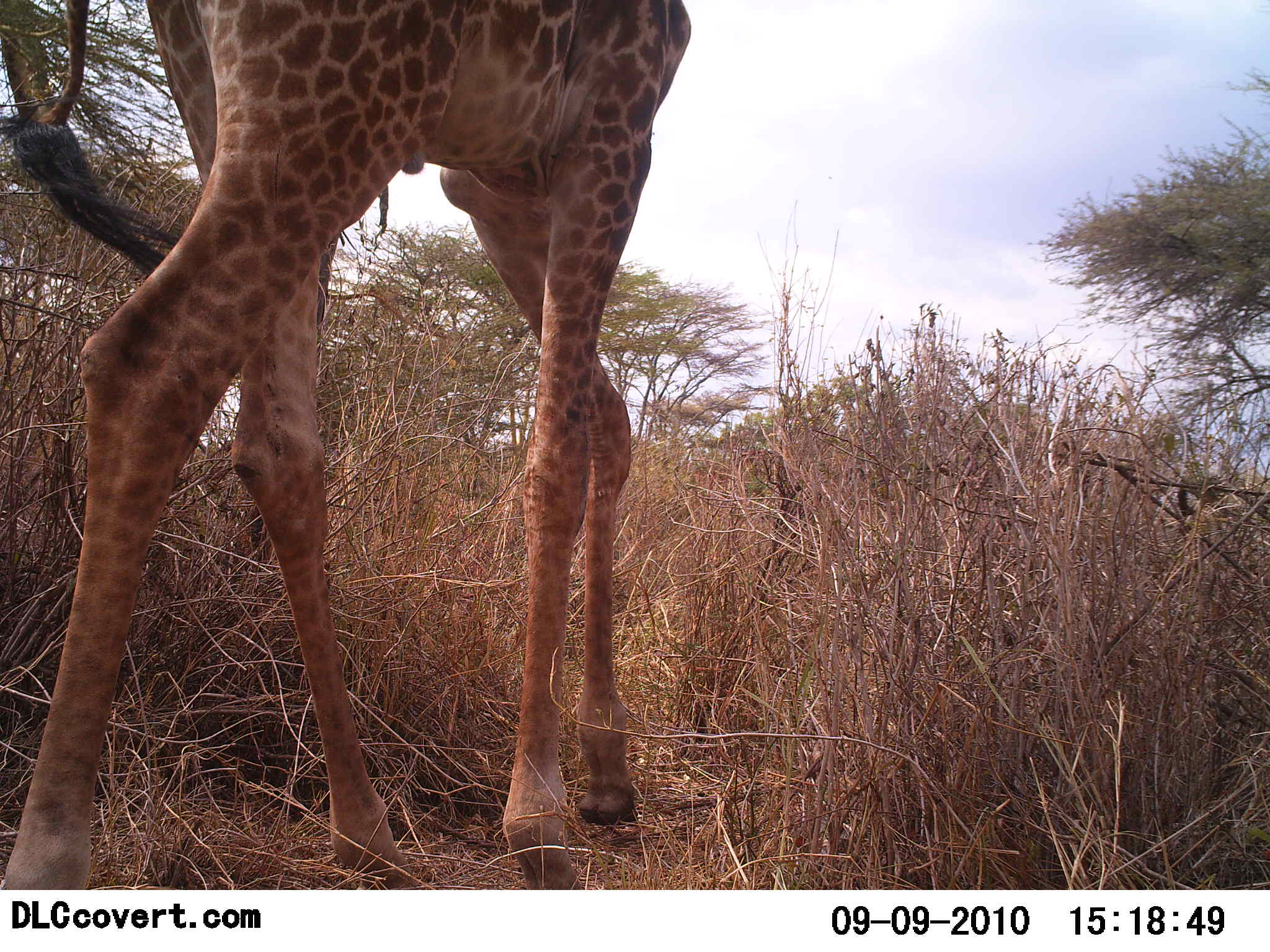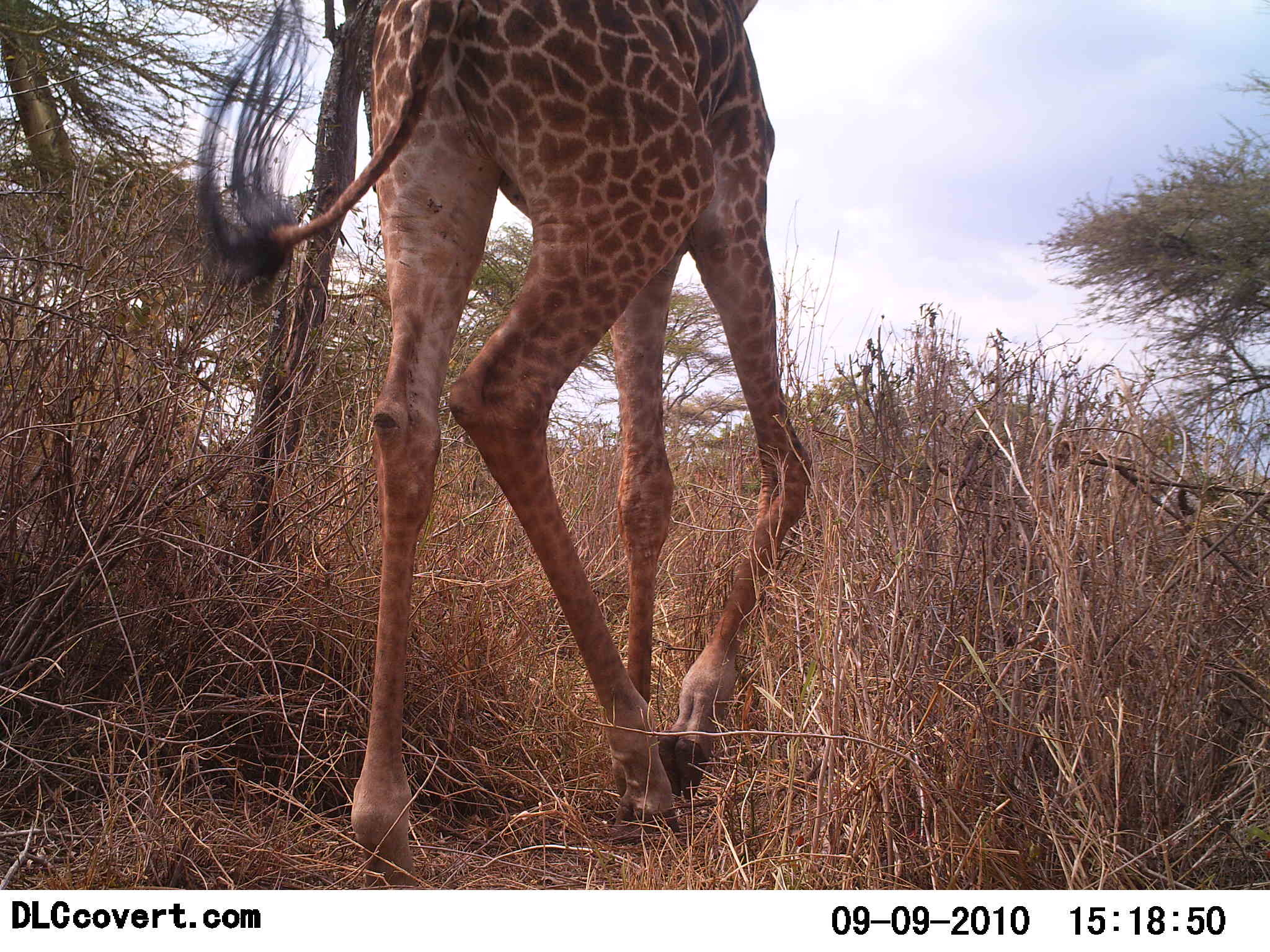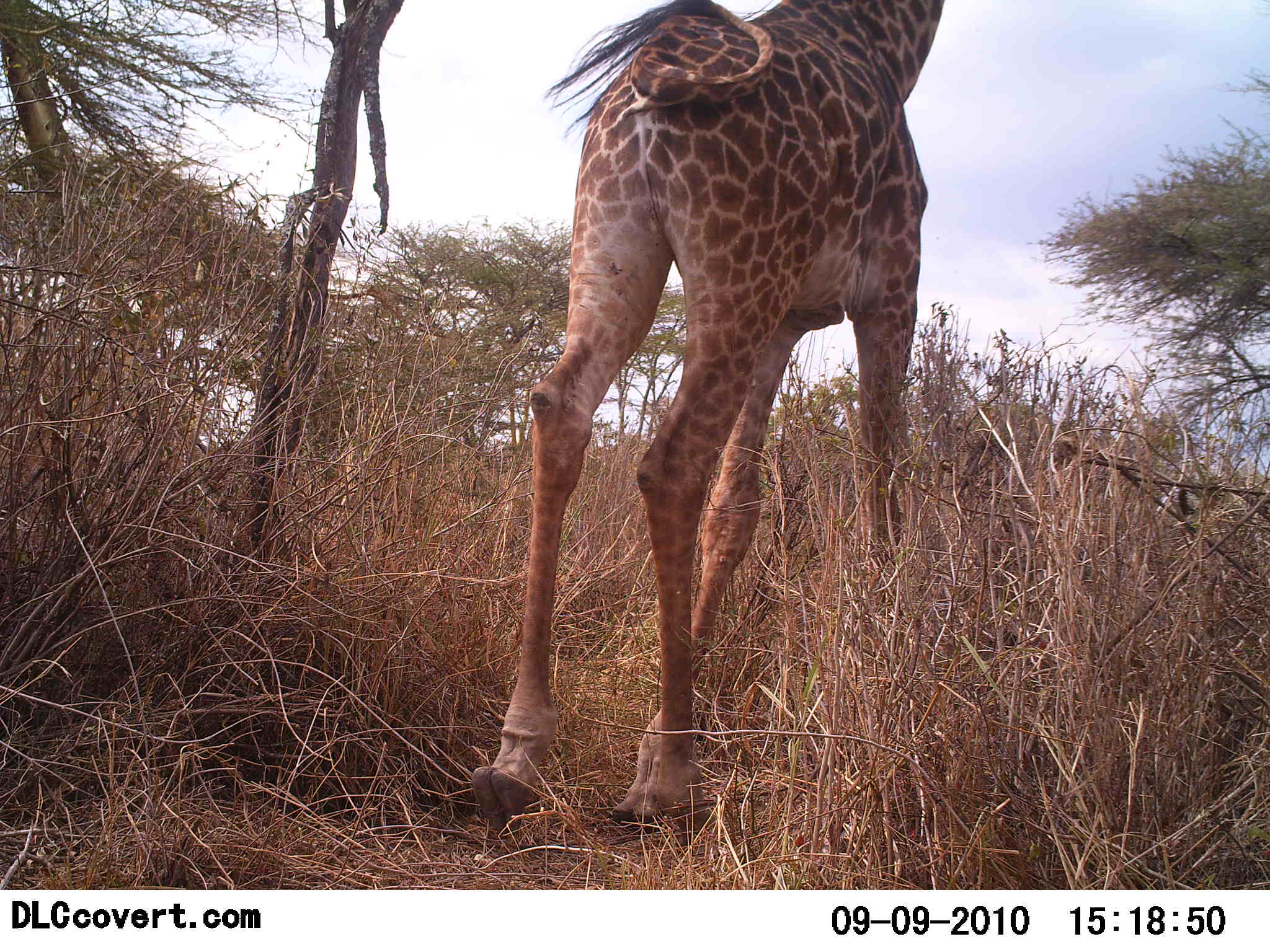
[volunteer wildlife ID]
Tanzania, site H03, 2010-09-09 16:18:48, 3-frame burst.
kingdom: Animalia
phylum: Chordata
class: Mammalia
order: Artiodactyla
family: Giraffidae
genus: Giraffa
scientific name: Giraffa camelopardalis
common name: giraffe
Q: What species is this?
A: Giraffe (Giraffa camelopardalis).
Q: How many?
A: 1.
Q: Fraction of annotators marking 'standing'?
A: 5%.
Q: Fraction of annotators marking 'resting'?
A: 0%.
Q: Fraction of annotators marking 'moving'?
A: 95%.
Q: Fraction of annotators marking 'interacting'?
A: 0%.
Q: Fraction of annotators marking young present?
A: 0%.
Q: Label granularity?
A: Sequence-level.